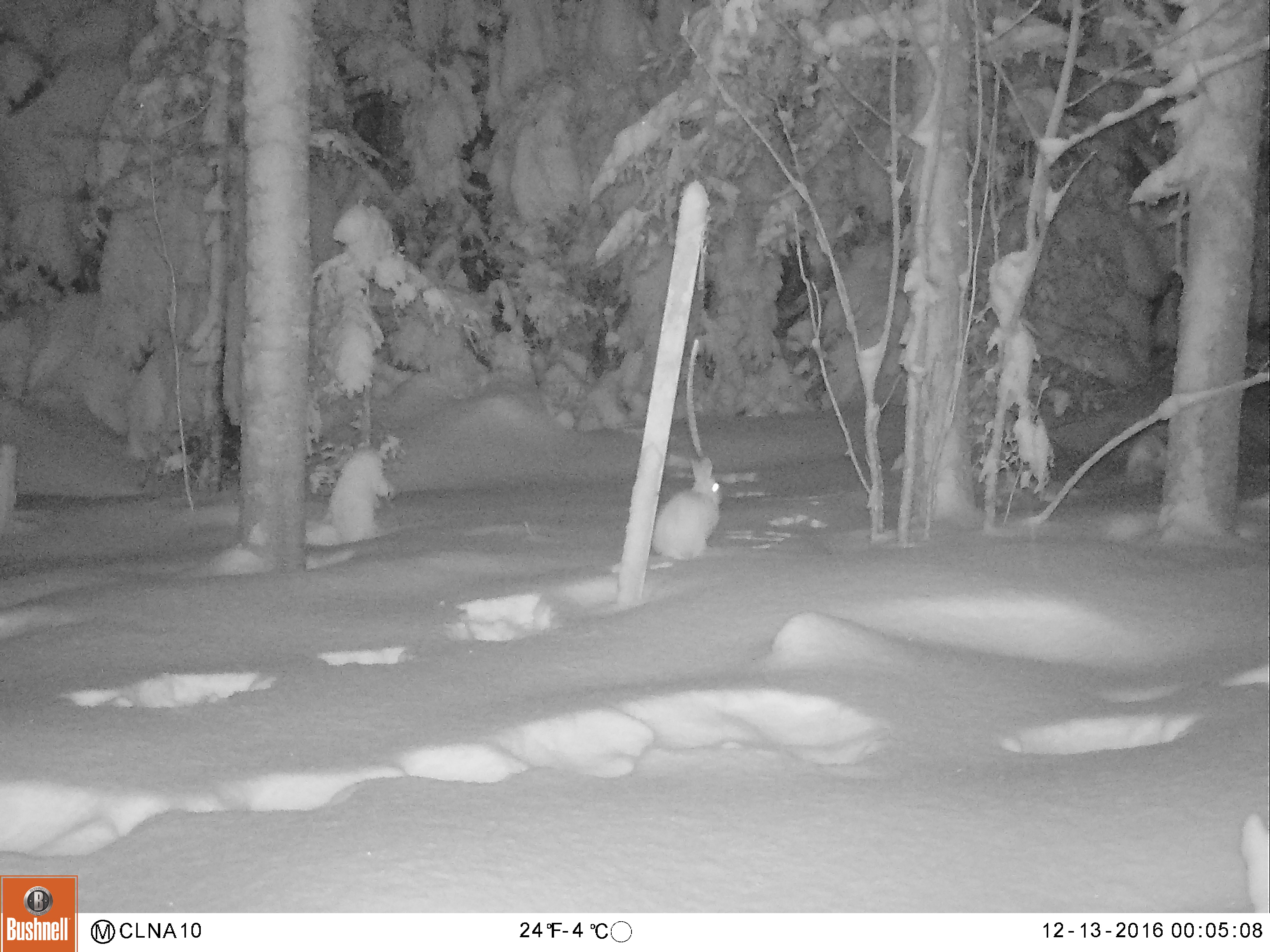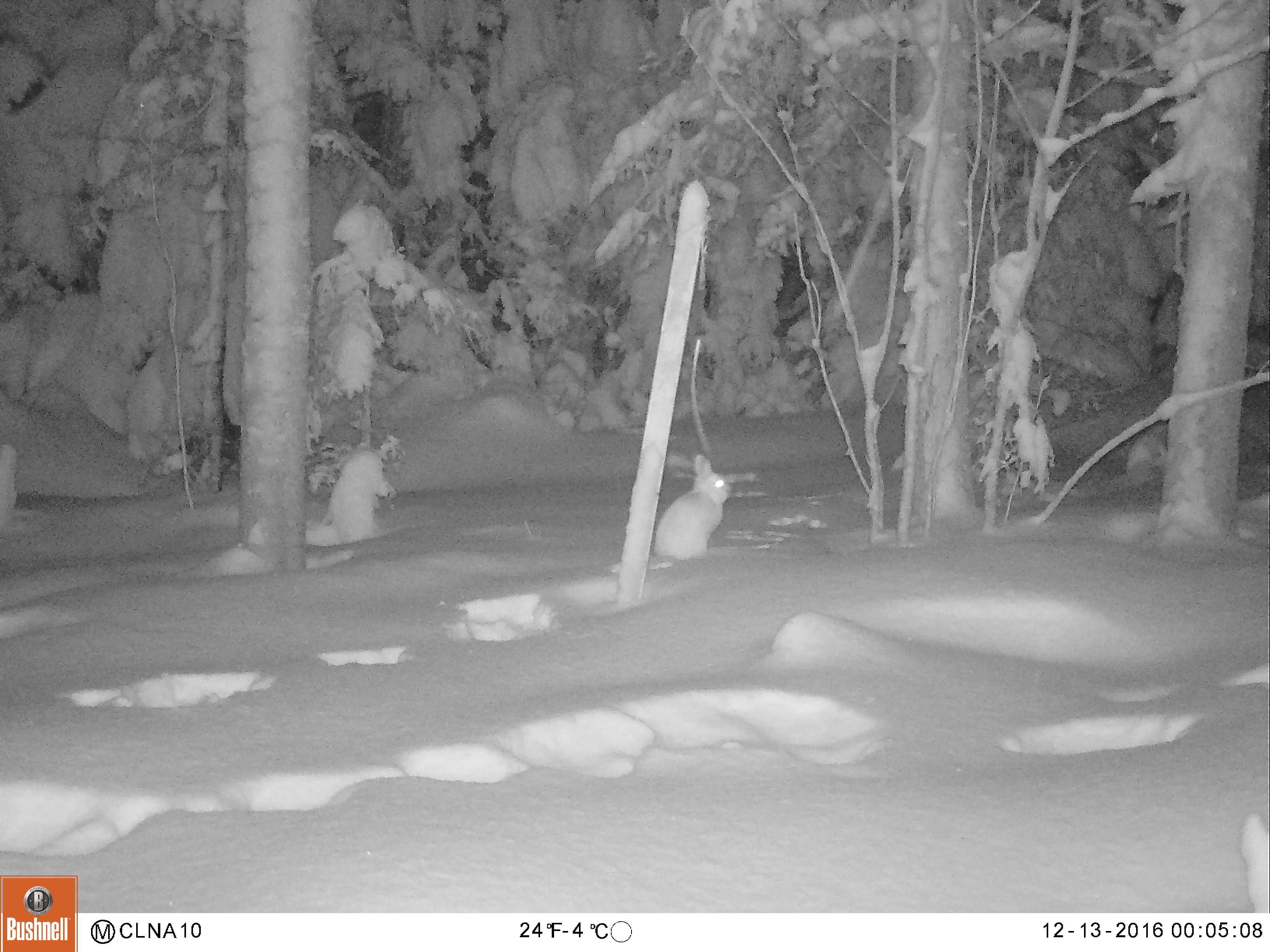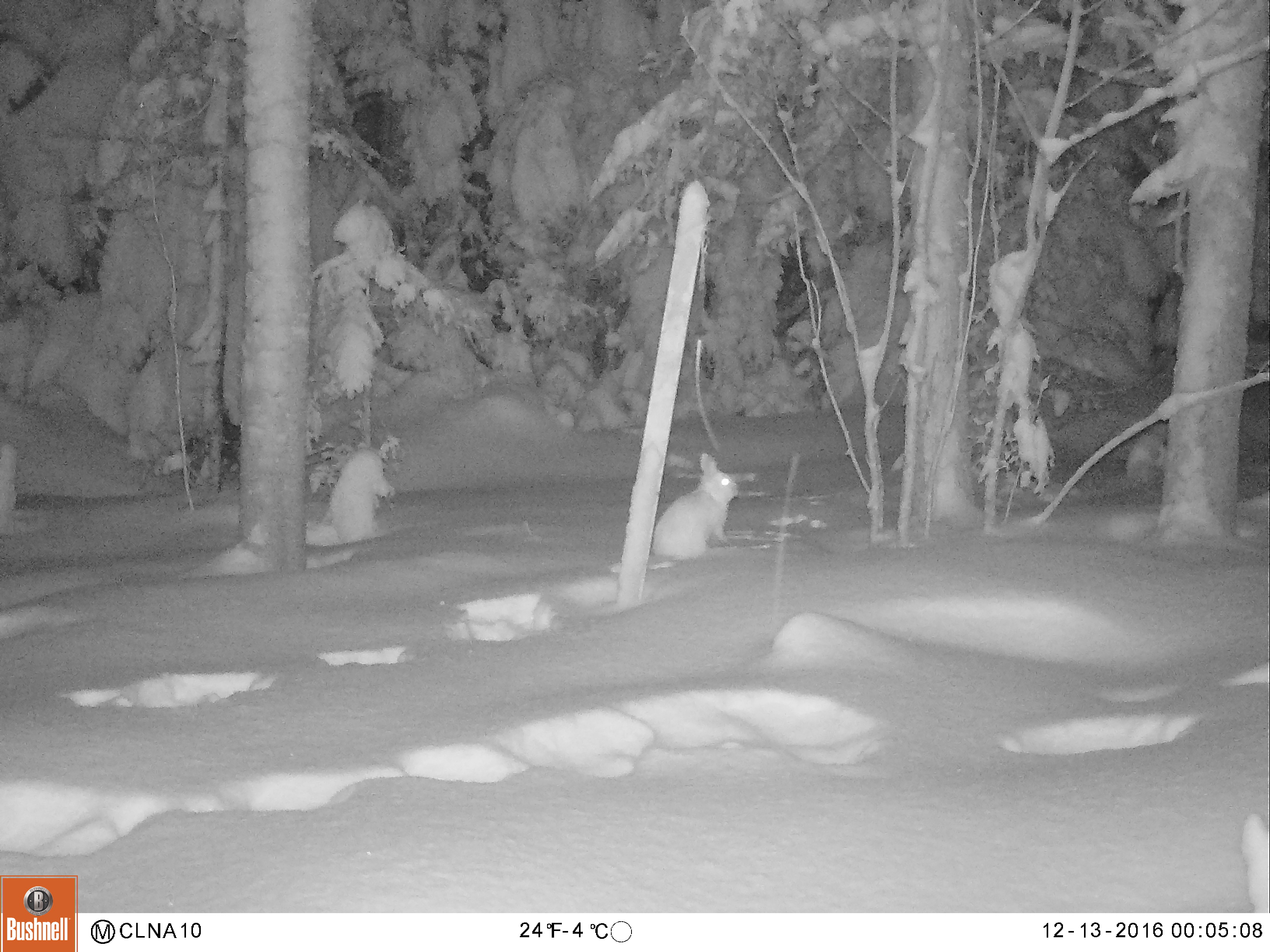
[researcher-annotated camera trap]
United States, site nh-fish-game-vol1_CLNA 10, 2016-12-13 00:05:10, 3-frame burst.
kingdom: Animalia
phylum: Chordata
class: Mammalia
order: Lagomorpha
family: Leporidae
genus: Lepus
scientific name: Lepus americanus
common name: snowshoe hare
Snowshoe hare (Lepus americanus).